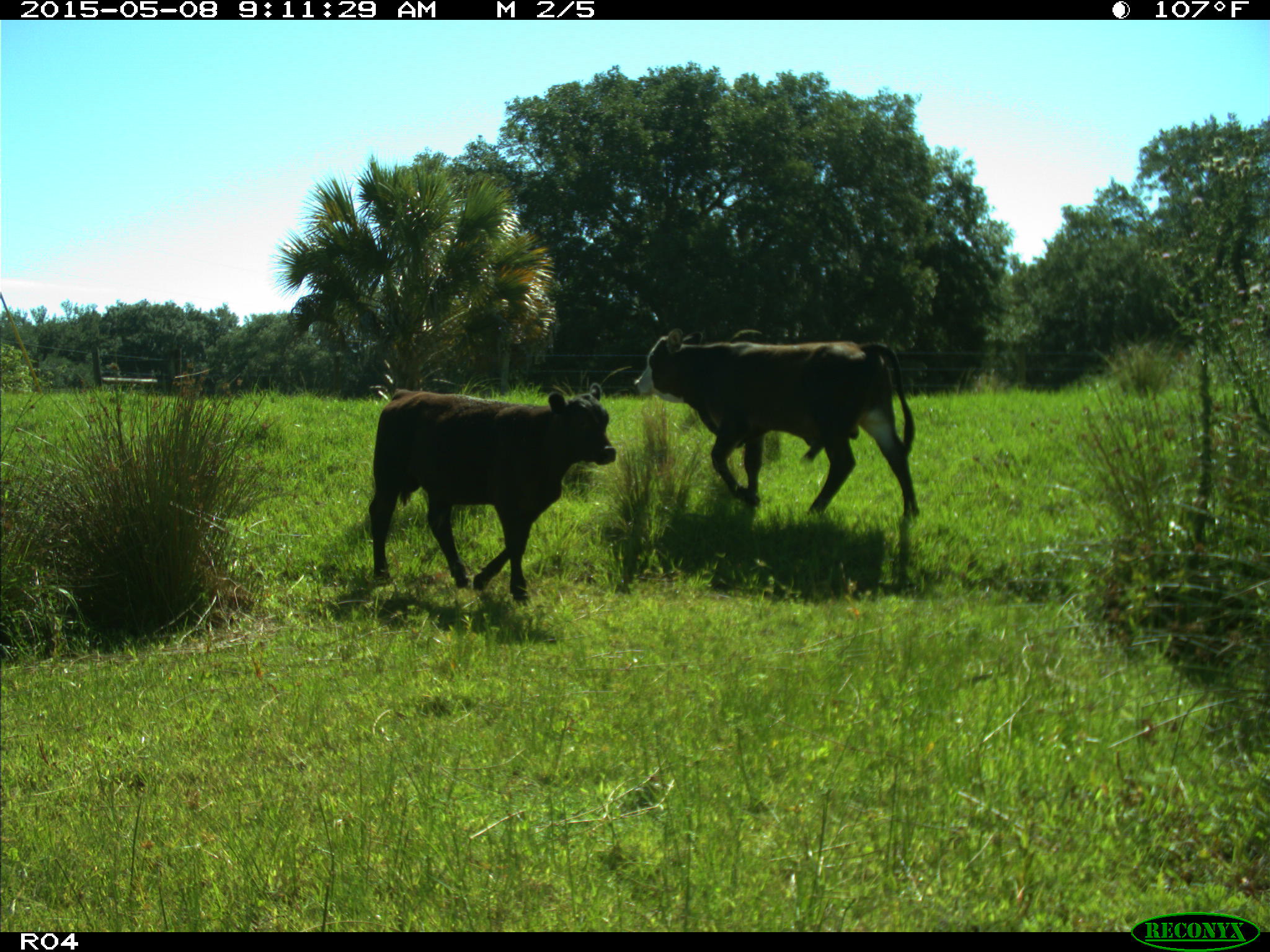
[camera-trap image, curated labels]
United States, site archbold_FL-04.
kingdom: Animalia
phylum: Chordata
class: Mammalia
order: Artiodactyla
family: Bovidae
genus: Bos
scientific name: Bos taurus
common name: domestic cow